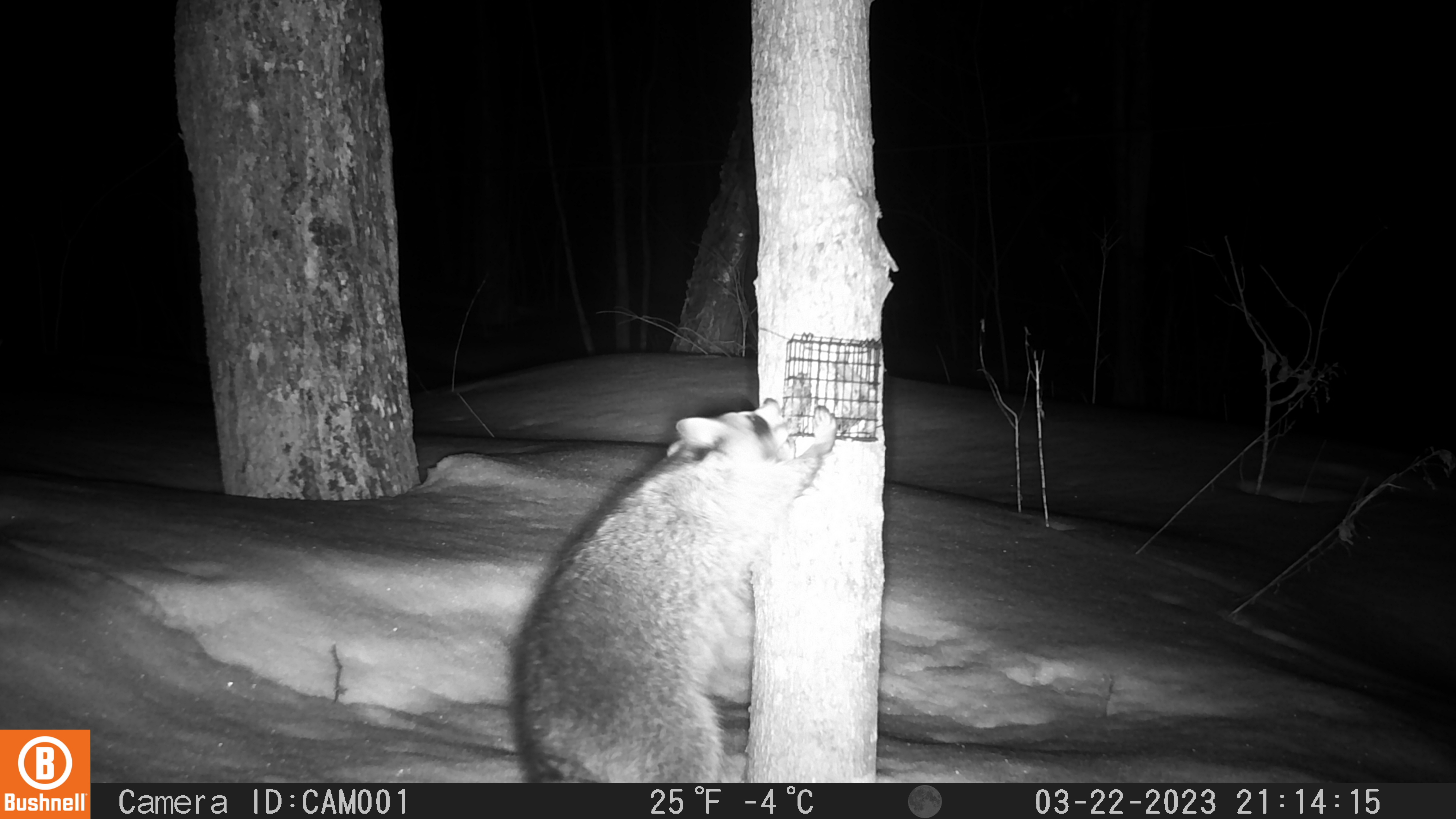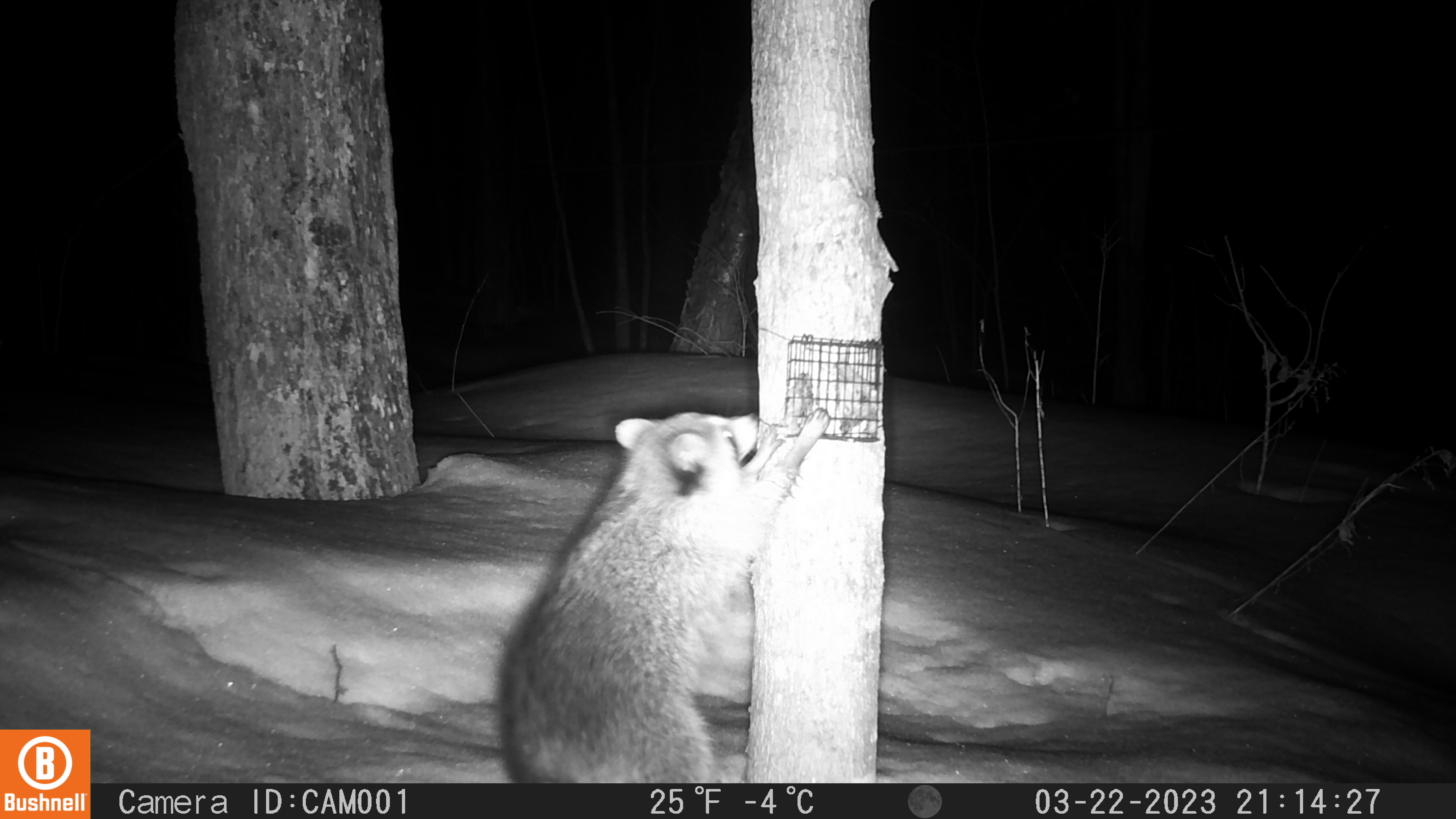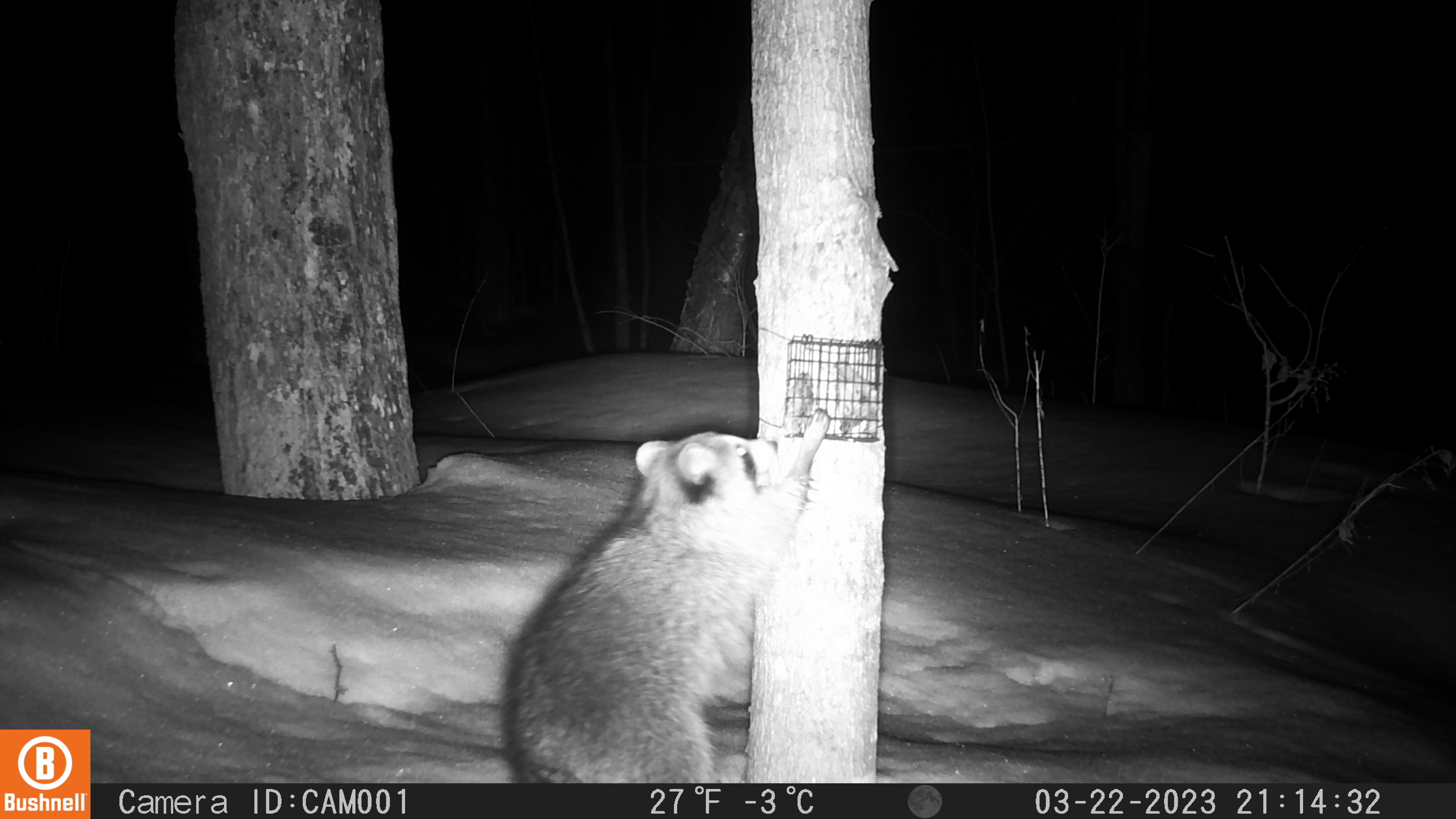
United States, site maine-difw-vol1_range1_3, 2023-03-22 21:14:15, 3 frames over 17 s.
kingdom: Animalia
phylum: Chordata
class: Mammalia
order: Carnivora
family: Procyonidae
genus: Procyon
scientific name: Procyon lotor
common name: raccoon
Raccoon (Procyon lotor).